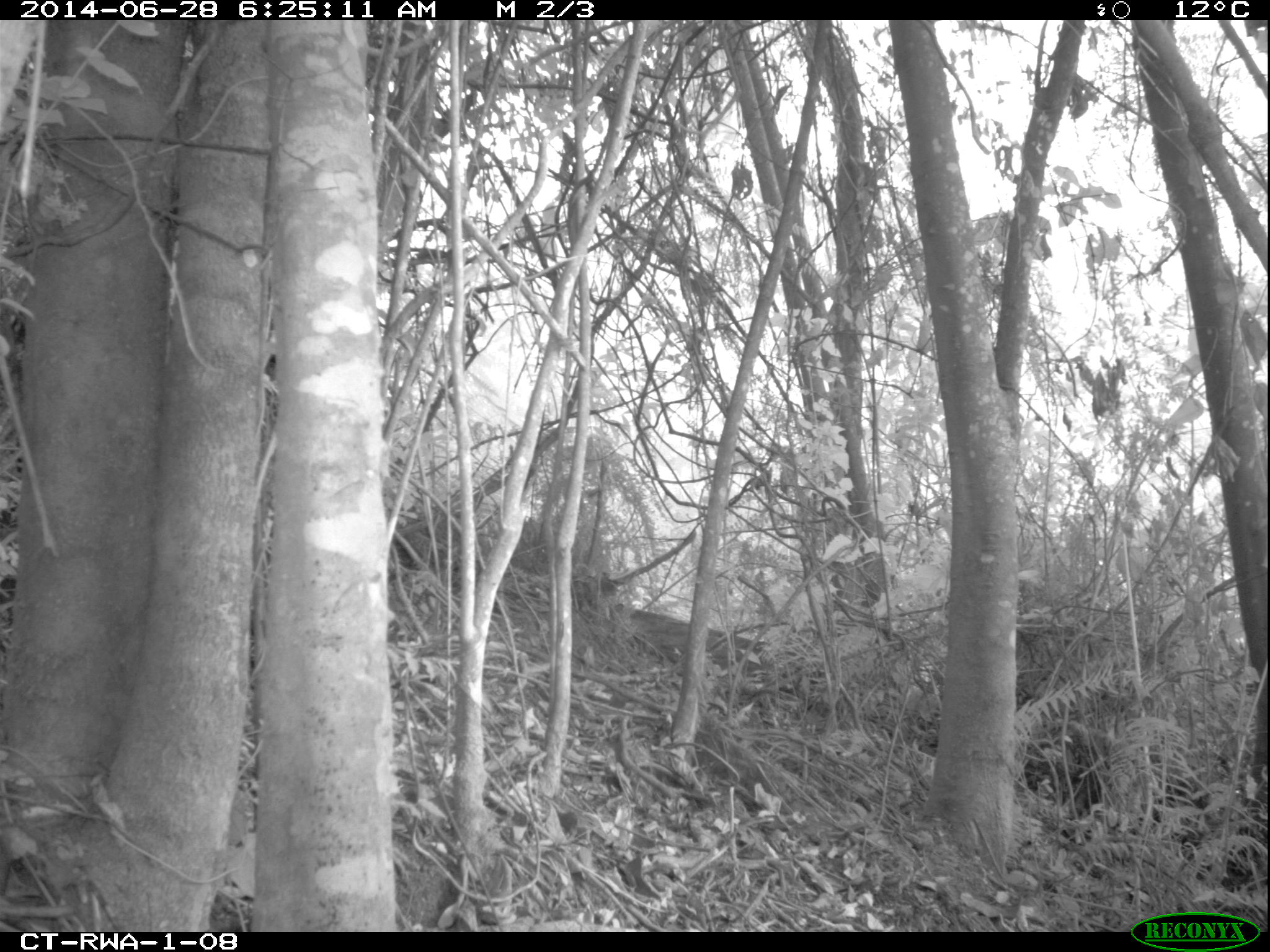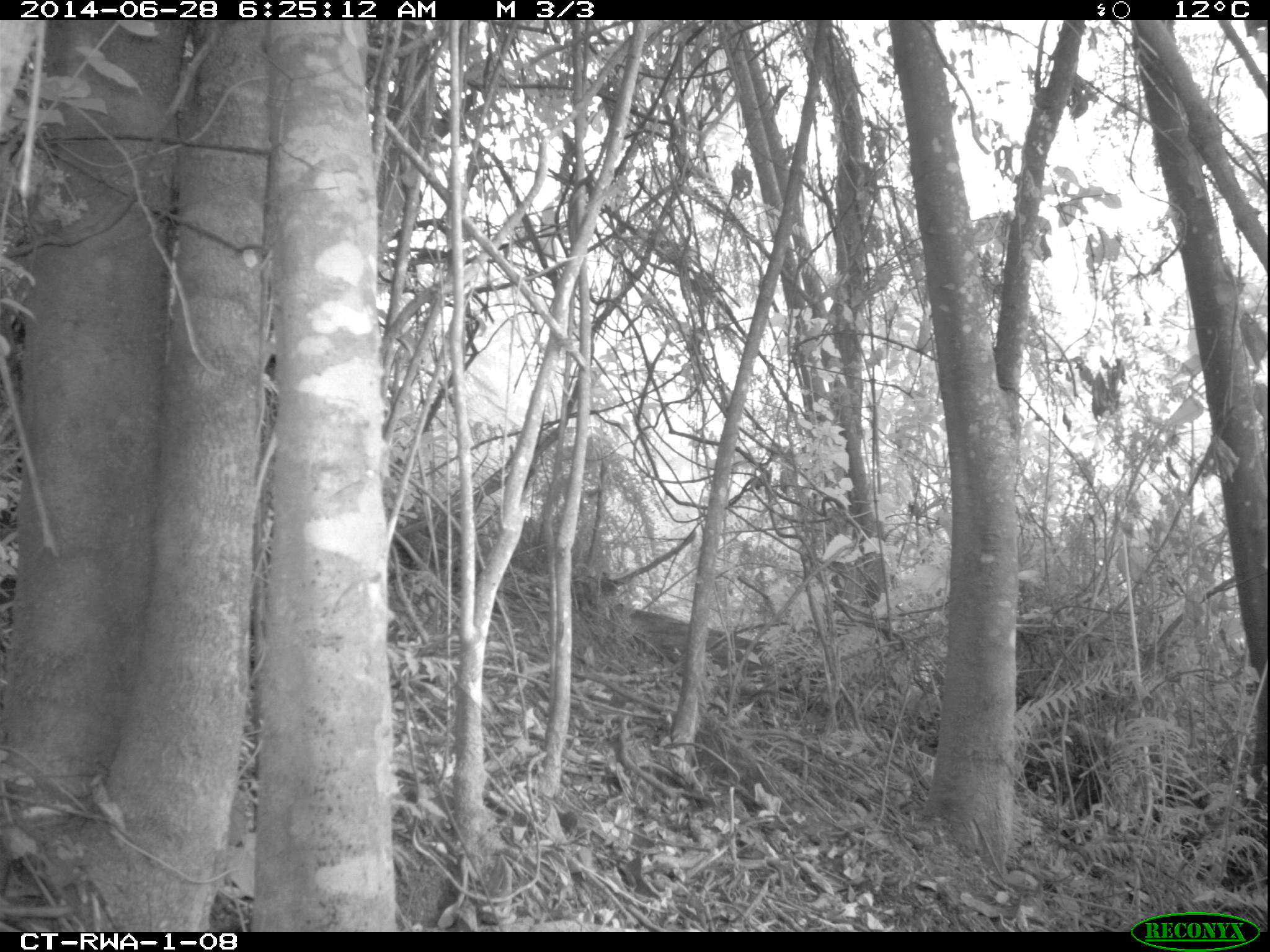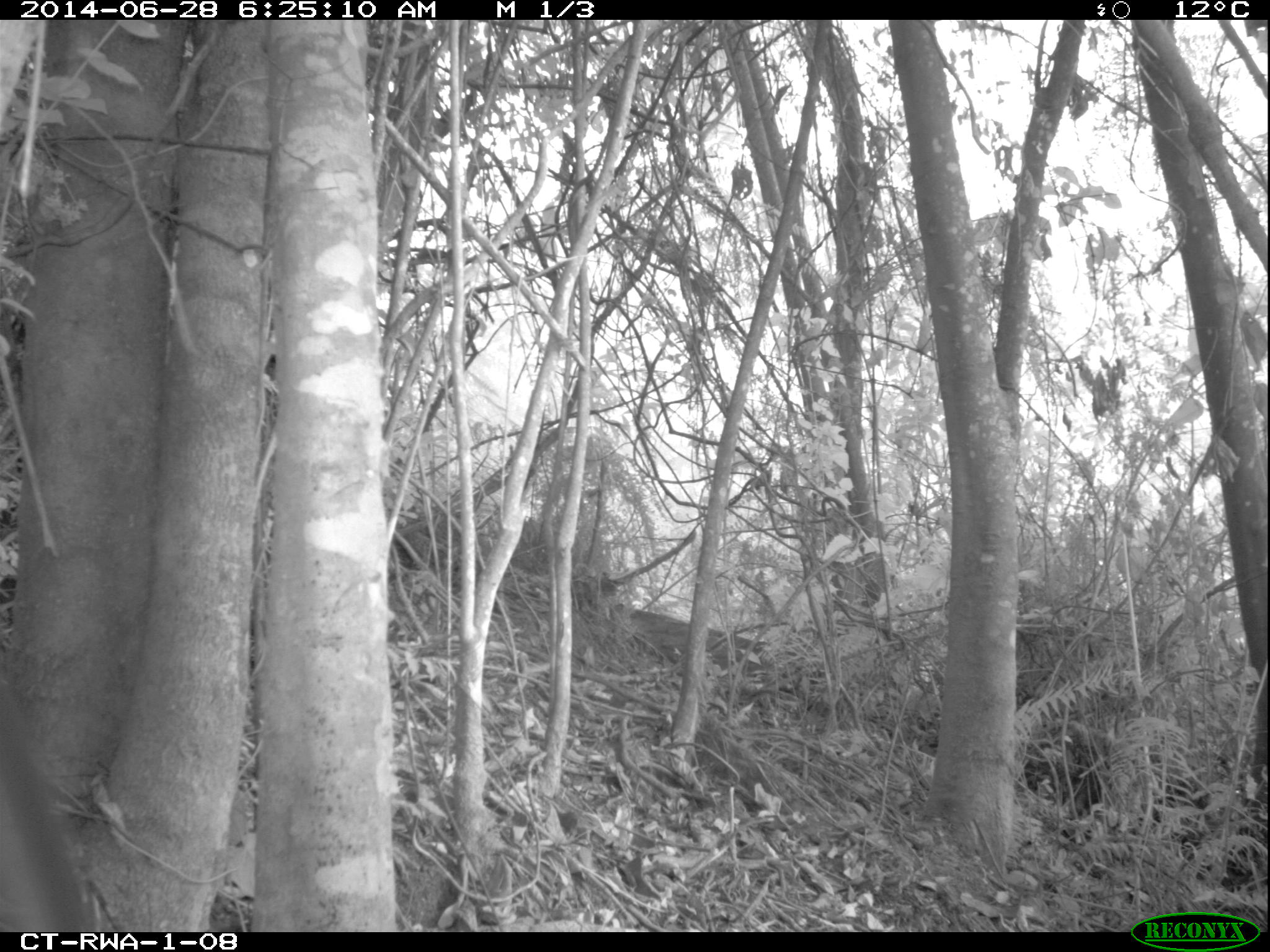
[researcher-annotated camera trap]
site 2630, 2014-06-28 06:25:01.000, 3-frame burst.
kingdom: Animalia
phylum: Chordata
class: Mammalia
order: Artiodactyla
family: Bovidae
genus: Cephalophus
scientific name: Cephalophus nigrifrons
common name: black-fronted duiker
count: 1